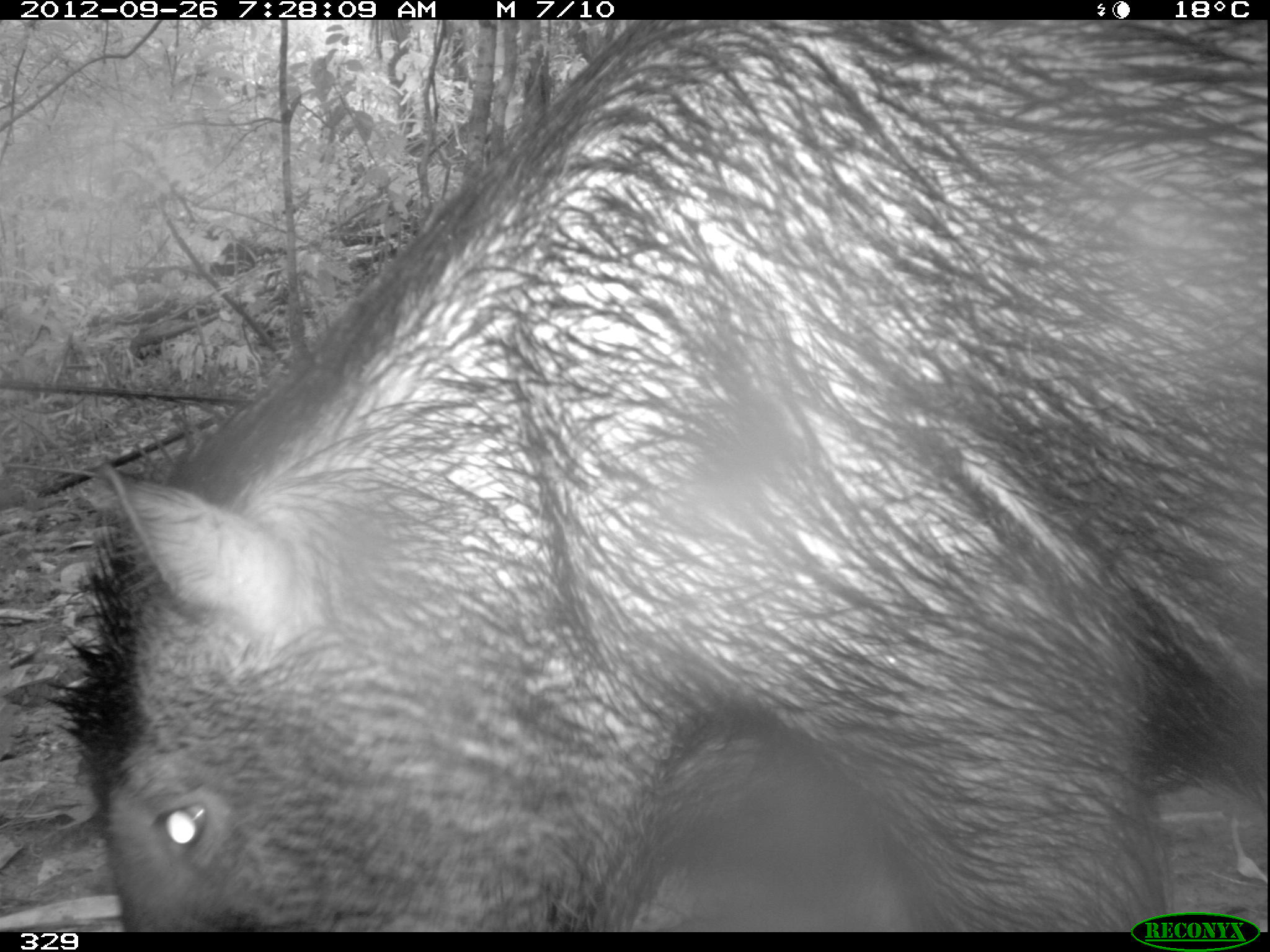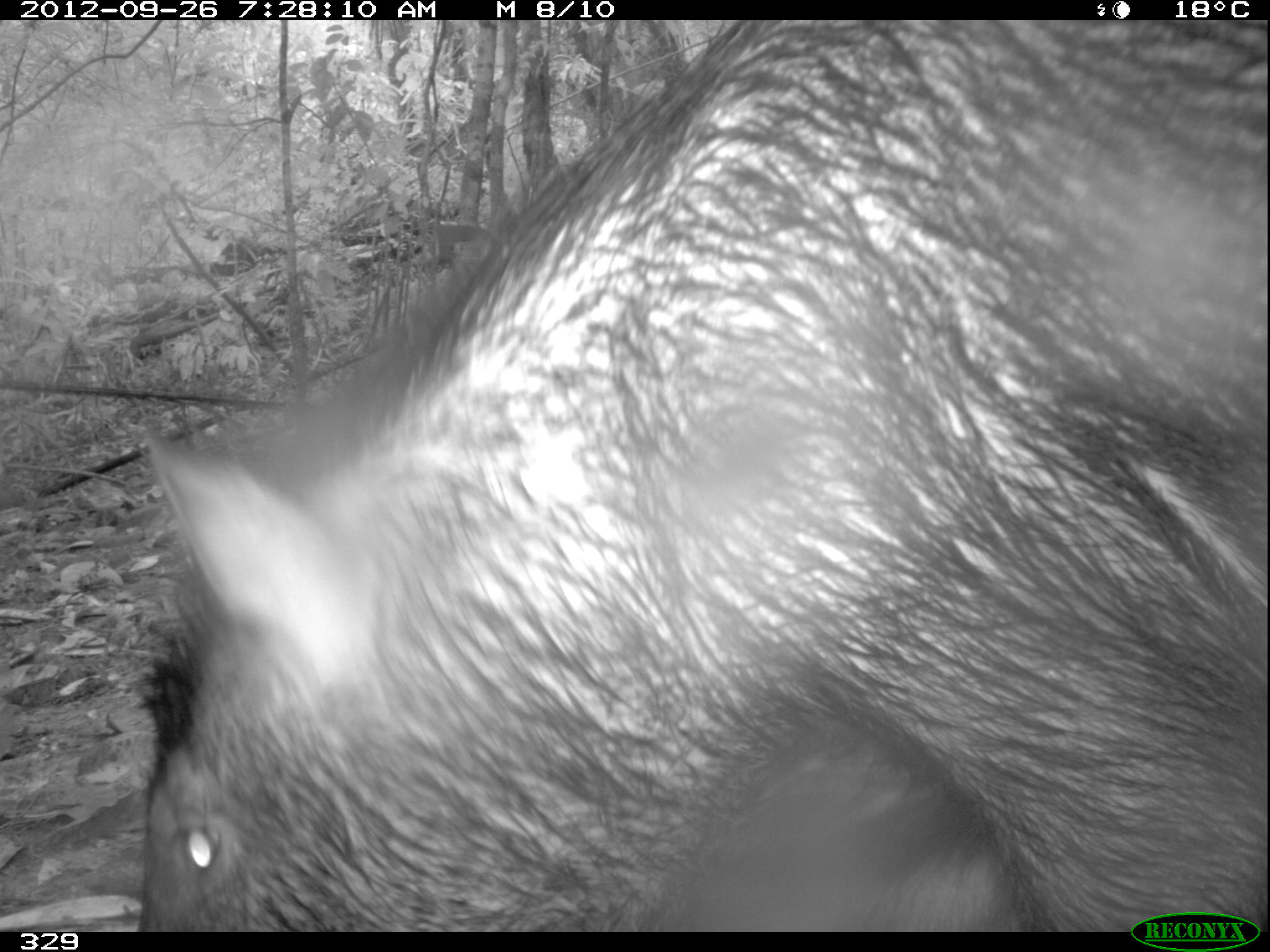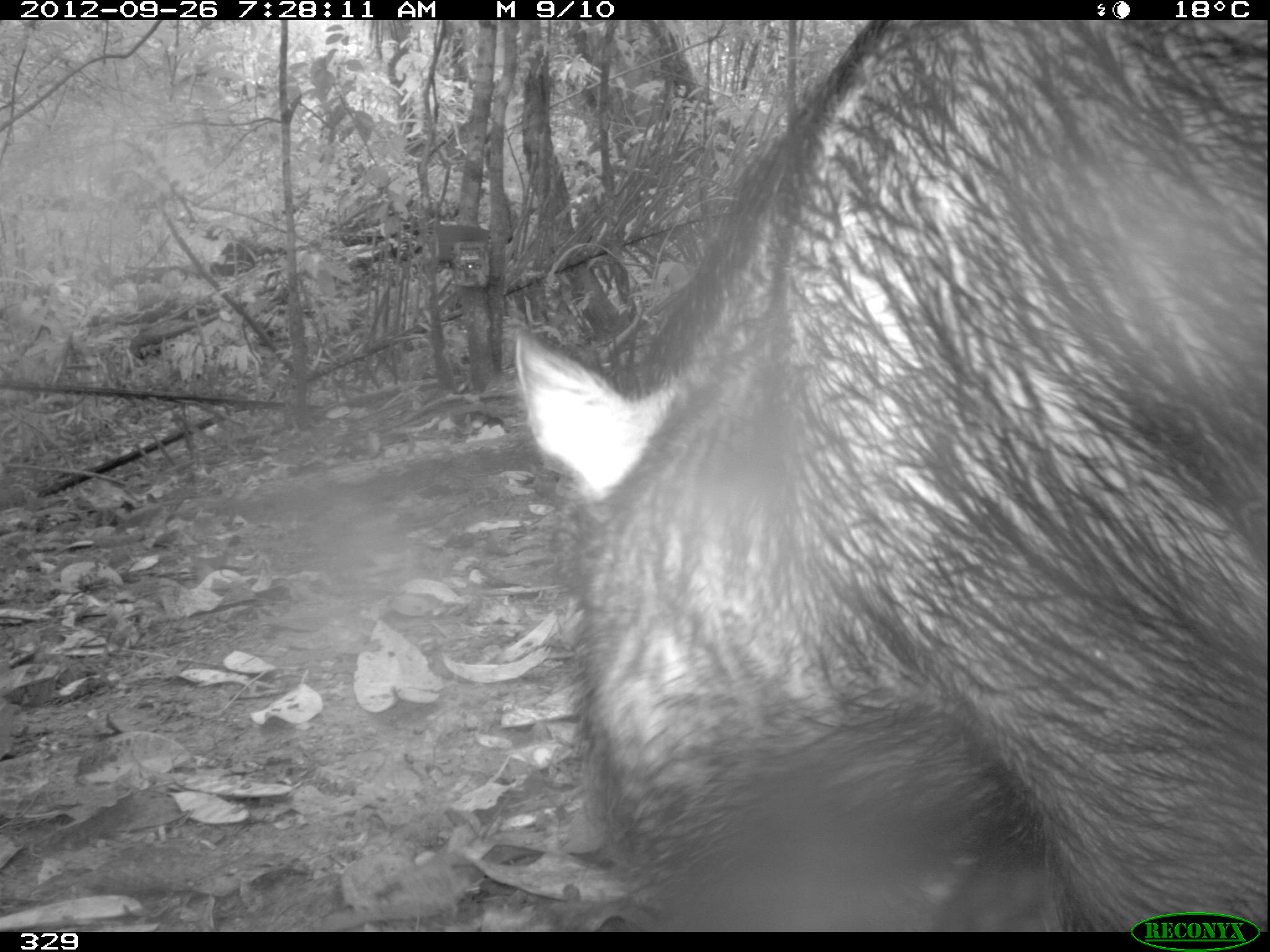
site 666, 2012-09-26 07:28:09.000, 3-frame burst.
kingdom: Animalia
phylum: Chordata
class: Mammalia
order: Artiodactyla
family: Tayassuidae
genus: Tayassu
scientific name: Tayassu pecari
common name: white-lipped peccary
Tayassu pecari (white-lipped peccary).